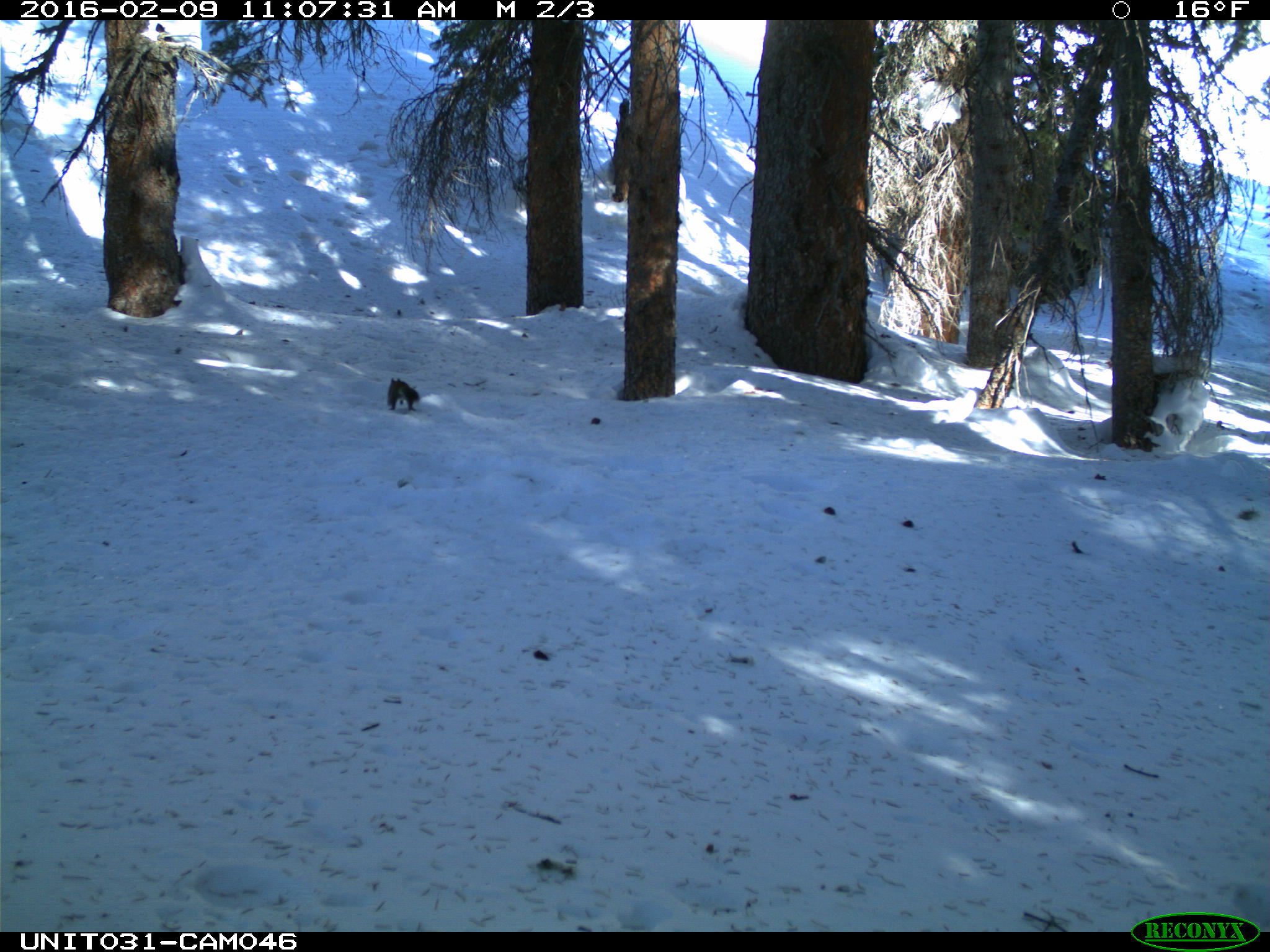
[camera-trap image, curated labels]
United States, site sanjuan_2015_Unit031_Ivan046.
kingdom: Animalia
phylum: Chordata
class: Mammalia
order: Rodentia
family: Sciuridae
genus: Tamiasciurus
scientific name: Tamiasciurus hudsonicus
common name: american red squirrel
Tamiasciurus hudsonicus (american red squirrel).